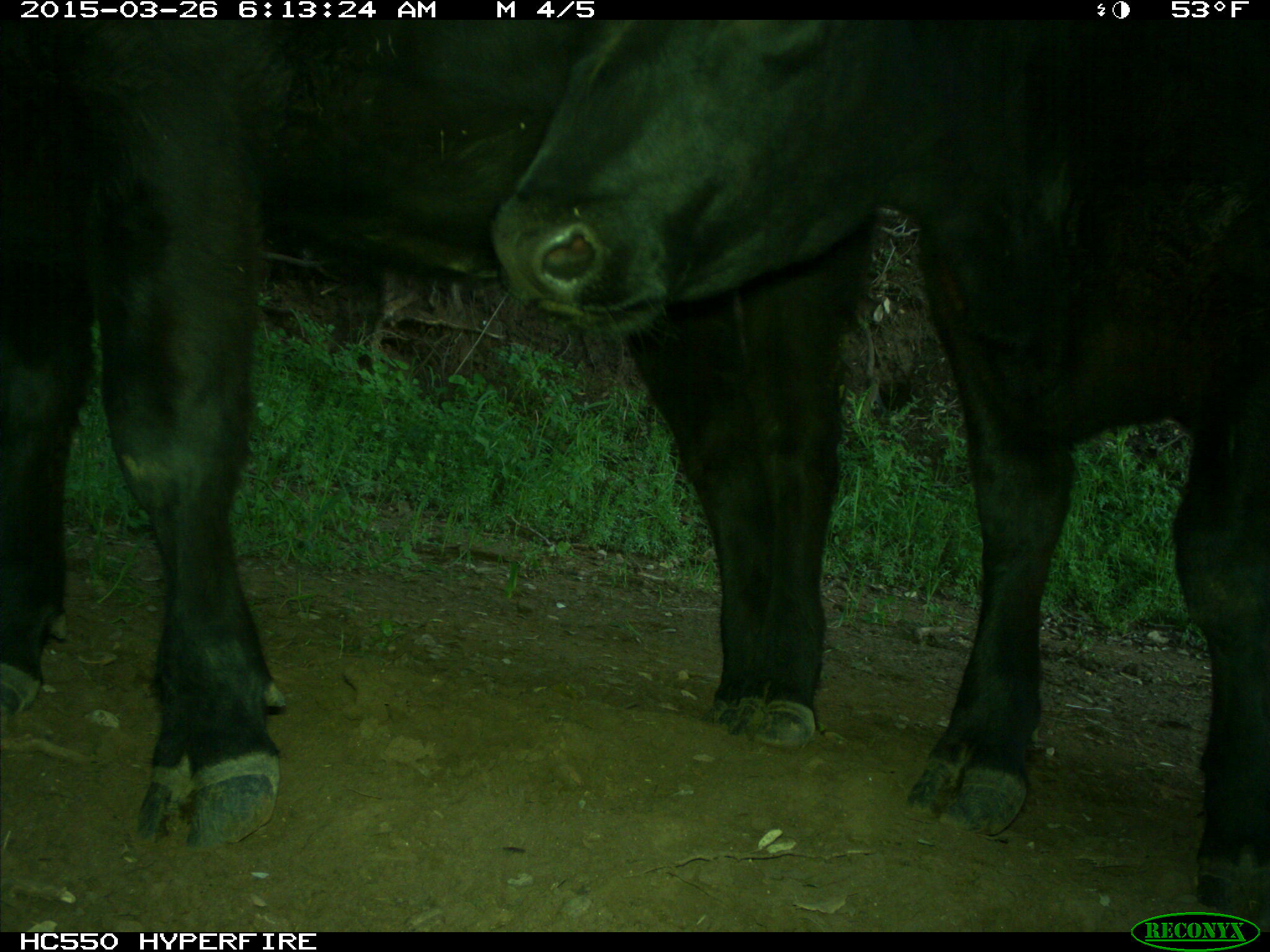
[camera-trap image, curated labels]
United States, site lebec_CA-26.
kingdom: Animalia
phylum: Chordata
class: Mammalia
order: Artiodactyla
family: Bovidae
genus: Bos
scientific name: Bos taurus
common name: domestic cow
Bos taurus (domestic cow).